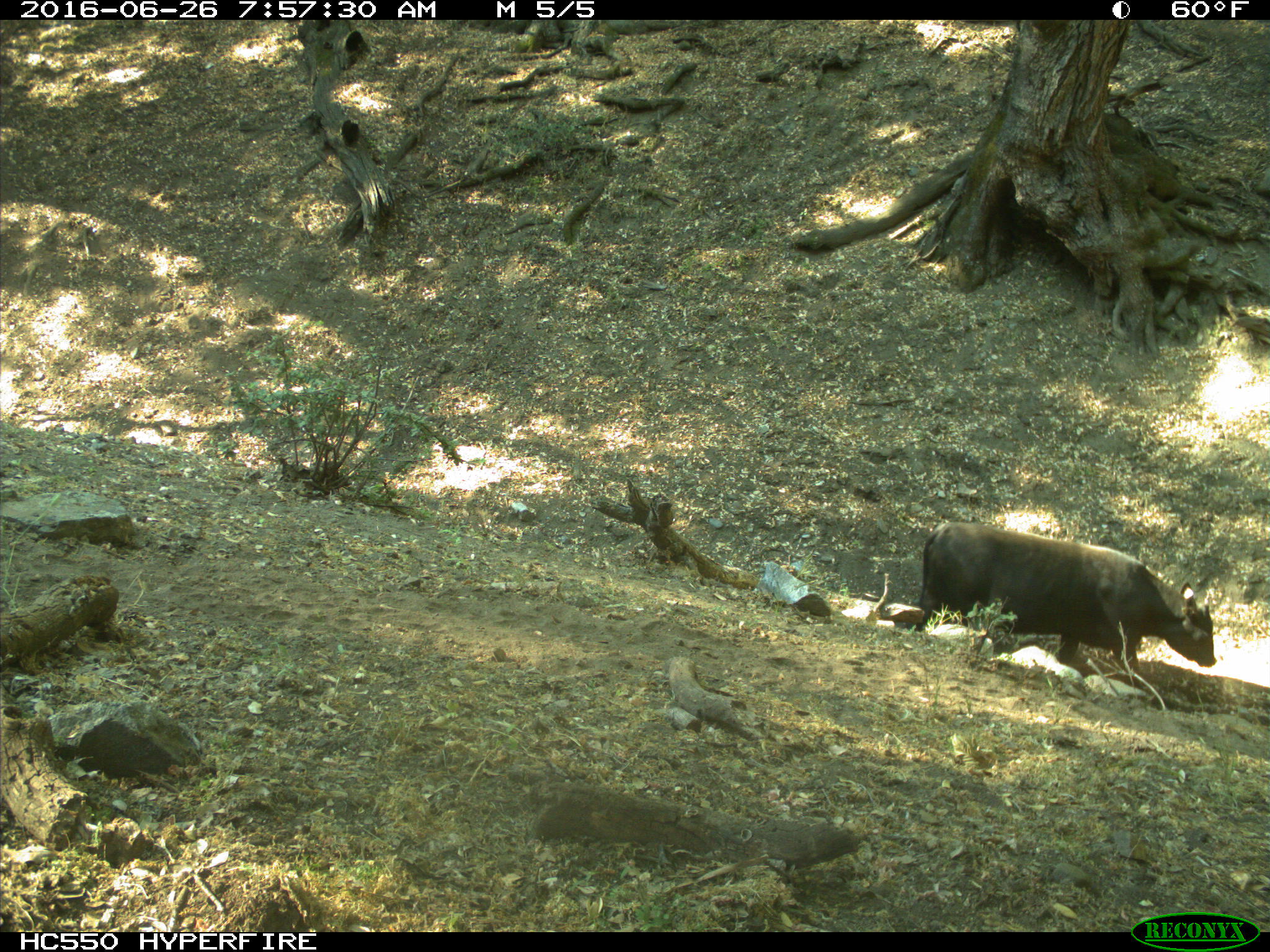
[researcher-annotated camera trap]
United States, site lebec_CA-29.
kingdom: Animalia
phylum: Chordata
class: Mammalia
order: Artiodactyla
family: Bovidae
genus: Bos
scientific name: Bos taurus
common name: domestic cow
Bos taurus (domestic cow).